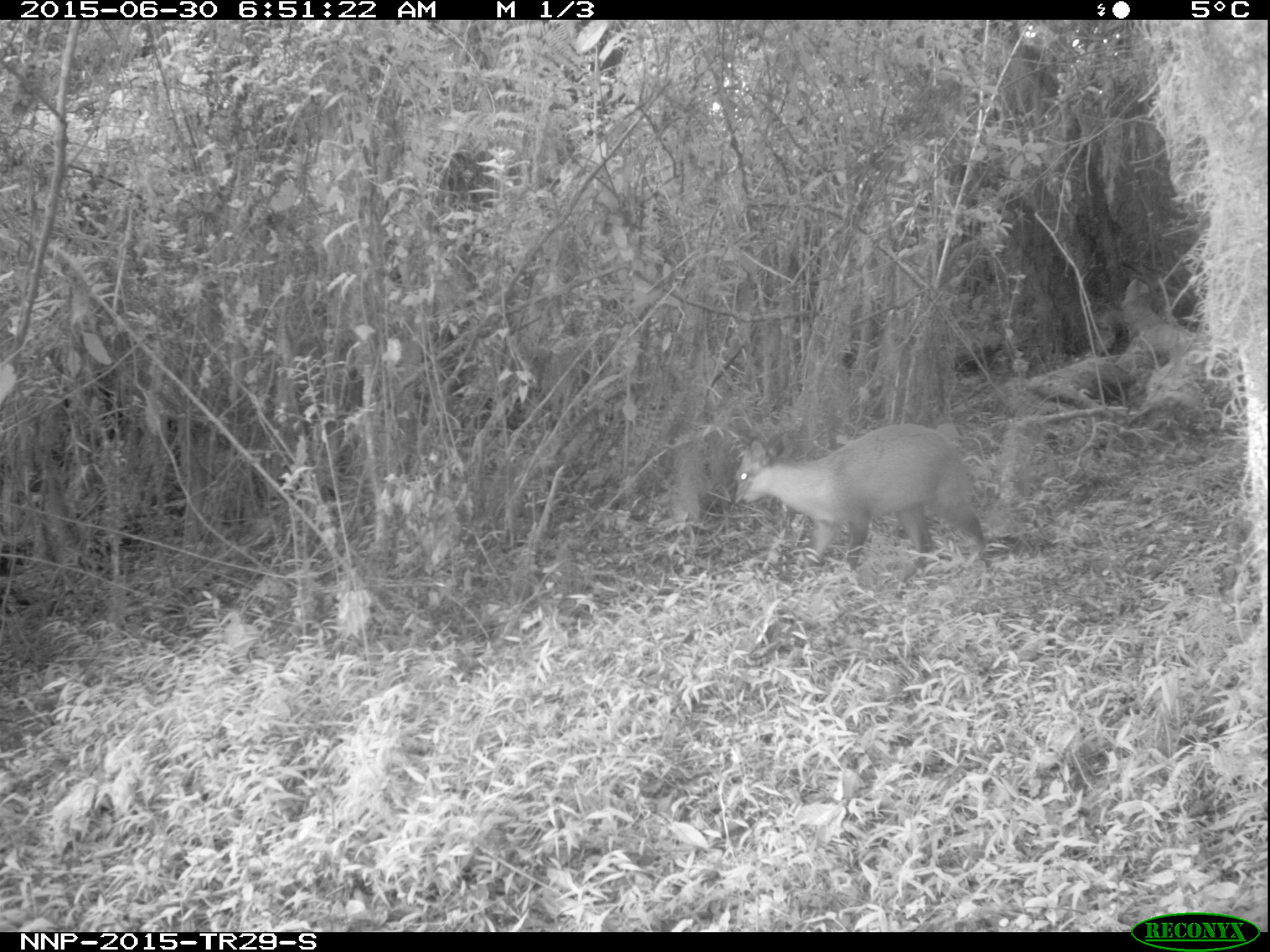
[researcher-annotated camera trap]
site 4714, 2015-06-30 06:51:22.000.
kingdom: Animalia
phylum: Chordata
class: Mammalia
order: Artiodactyla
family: Bovidae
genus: Cephalophus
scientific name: Cephalophus nigrifrons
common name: black-fronted duiker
Cephalophus nigrifrons (black-fronted duiker), count 1.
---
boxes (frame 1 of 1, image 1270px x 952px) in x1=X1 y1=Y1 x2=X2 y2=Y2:
cephalophus nigrifrons: x1=733 y1=423 x2=991 y2=596